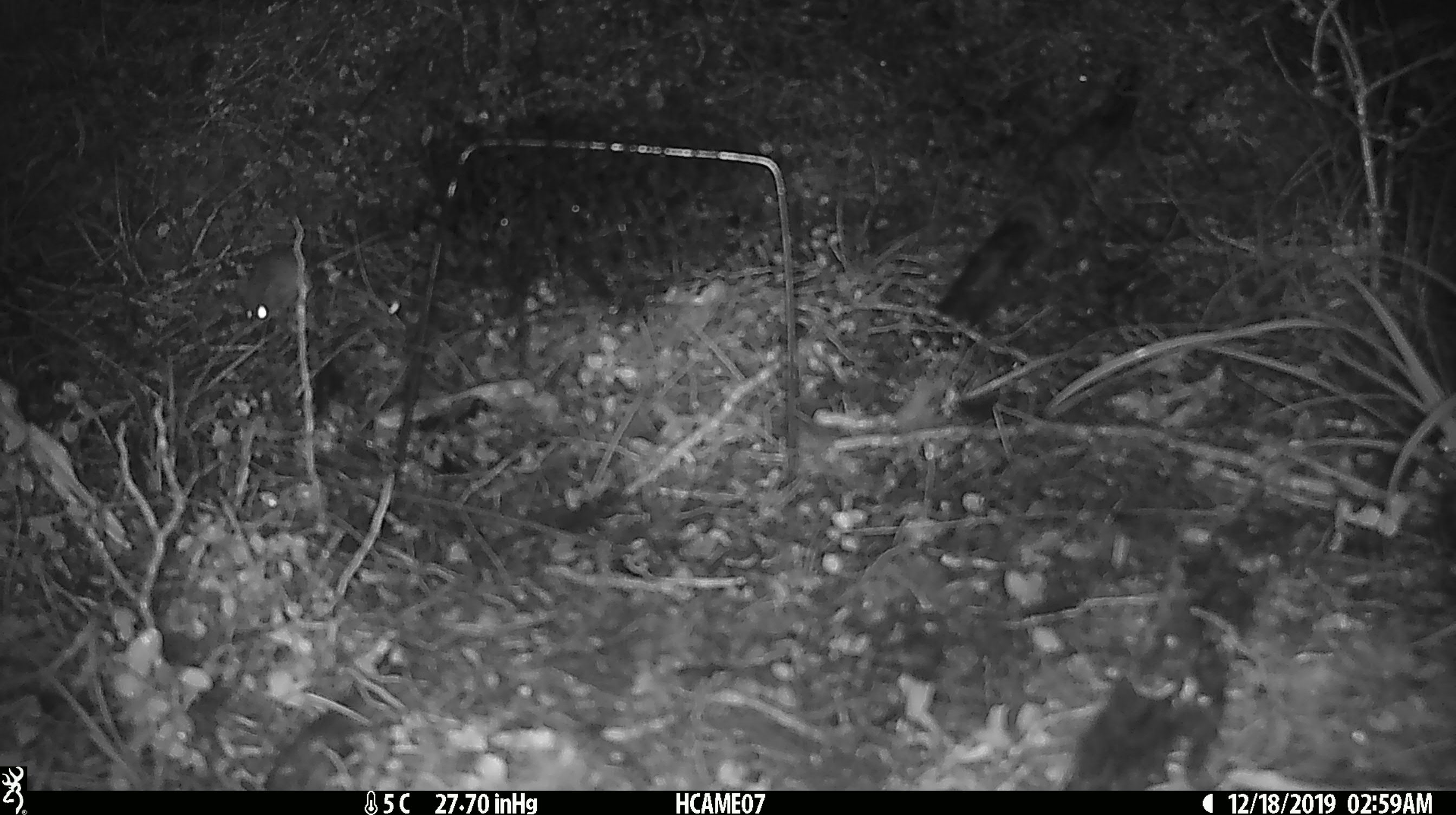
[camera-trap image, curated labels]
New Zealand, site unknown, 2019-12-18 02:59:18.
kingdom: Animalia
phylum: Chordata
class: Mammalia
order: Rodentia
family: Muridae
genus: Mus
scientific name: Mus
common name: mouse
Mouse (Mus).